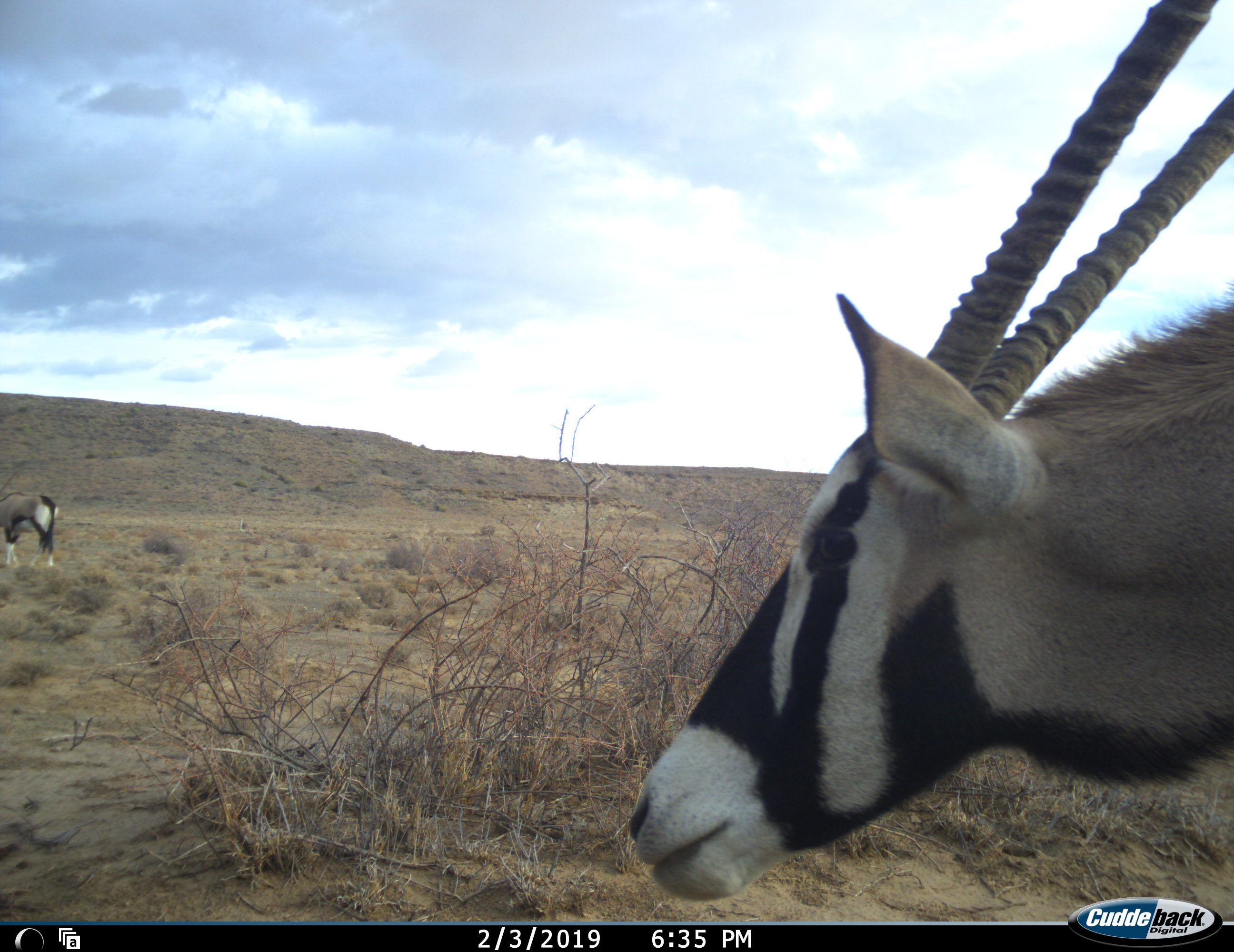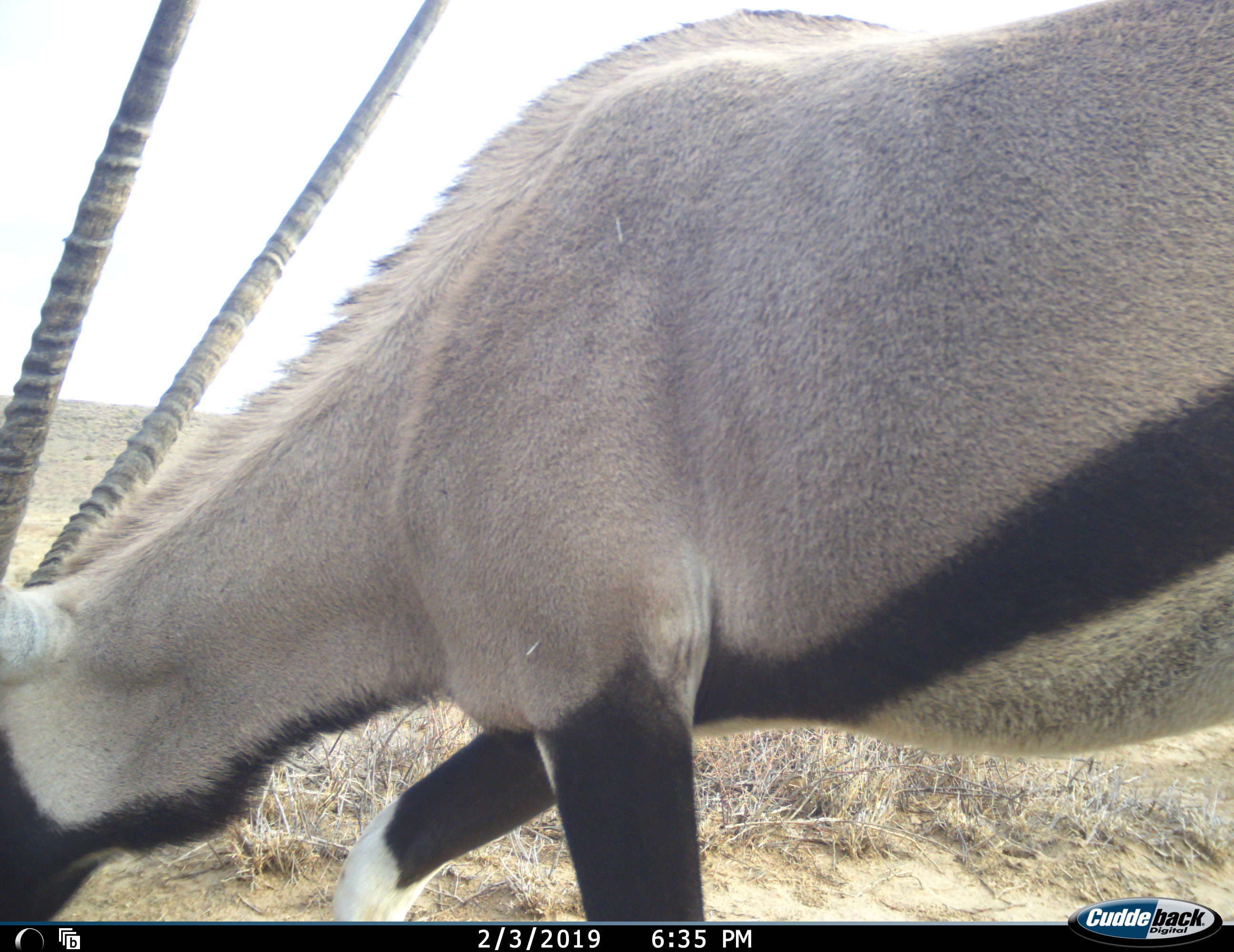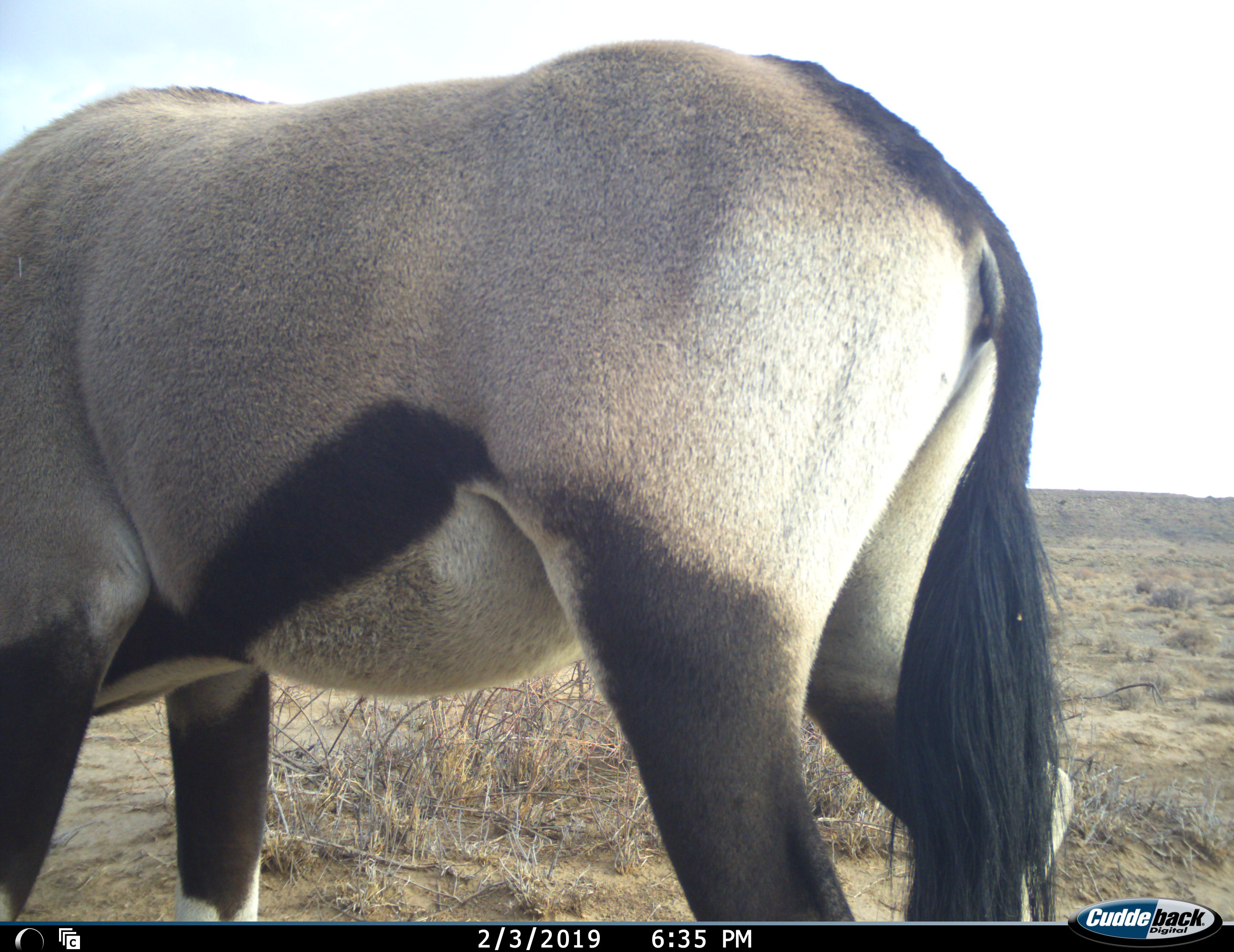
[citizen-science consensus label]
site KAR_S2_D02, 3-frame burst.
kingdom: Animalia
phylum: Chordata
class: Mammalia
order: Artiodactyla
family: Bovidae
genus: Oryx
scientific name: Oryx gazella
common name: gemsbok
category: oryx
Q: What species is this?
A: Oryx (gemsbok) (Oryx gazella).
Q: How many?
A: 2.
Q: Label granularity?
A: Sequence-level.